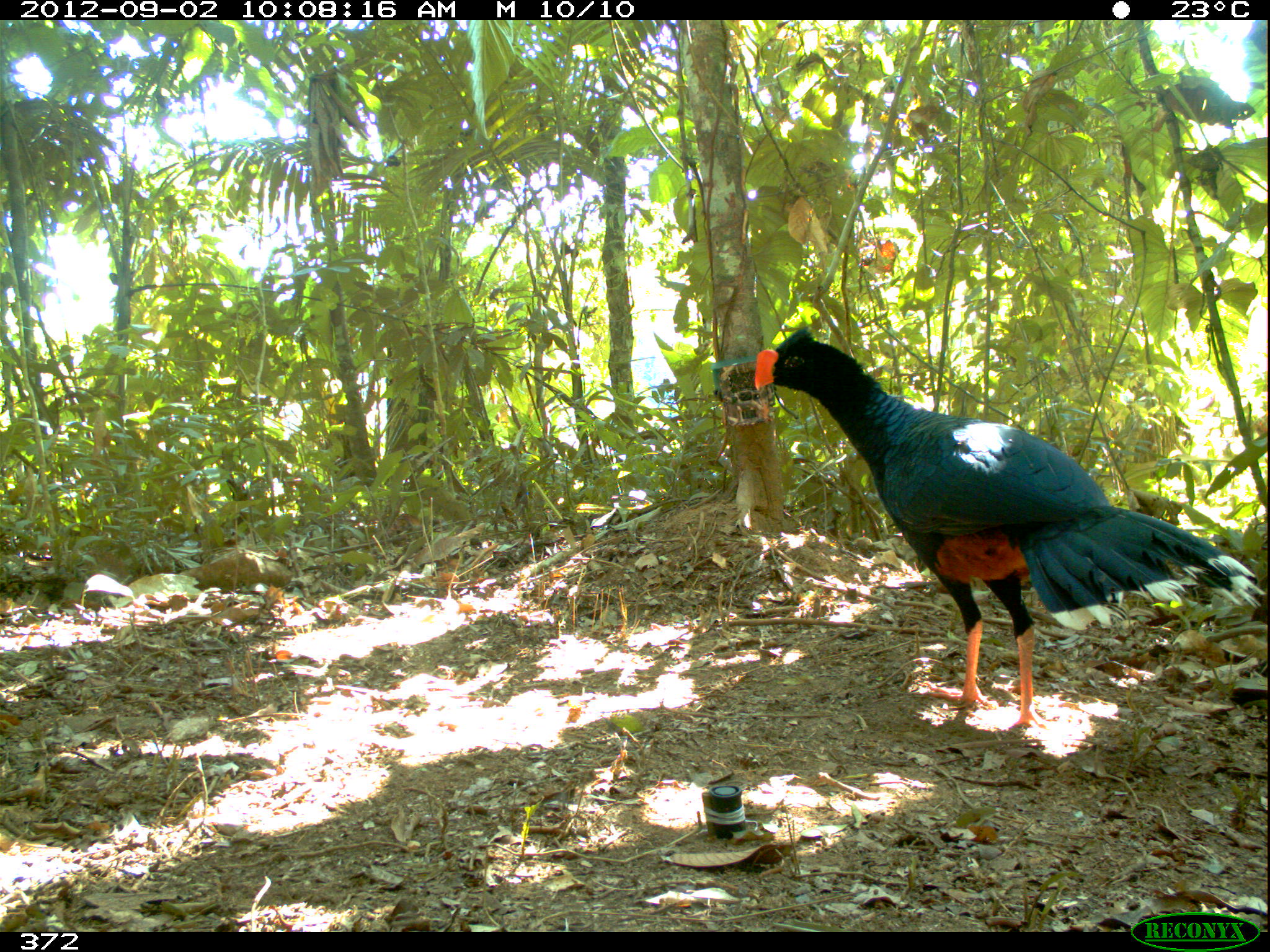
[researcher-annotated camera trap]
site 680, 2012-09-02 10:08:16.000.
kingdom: Animalia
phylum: Chordata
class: Aves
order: Galliformes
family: Cracidae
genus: Mitu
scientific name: Mitu tuberosum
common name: razor-billed curassow